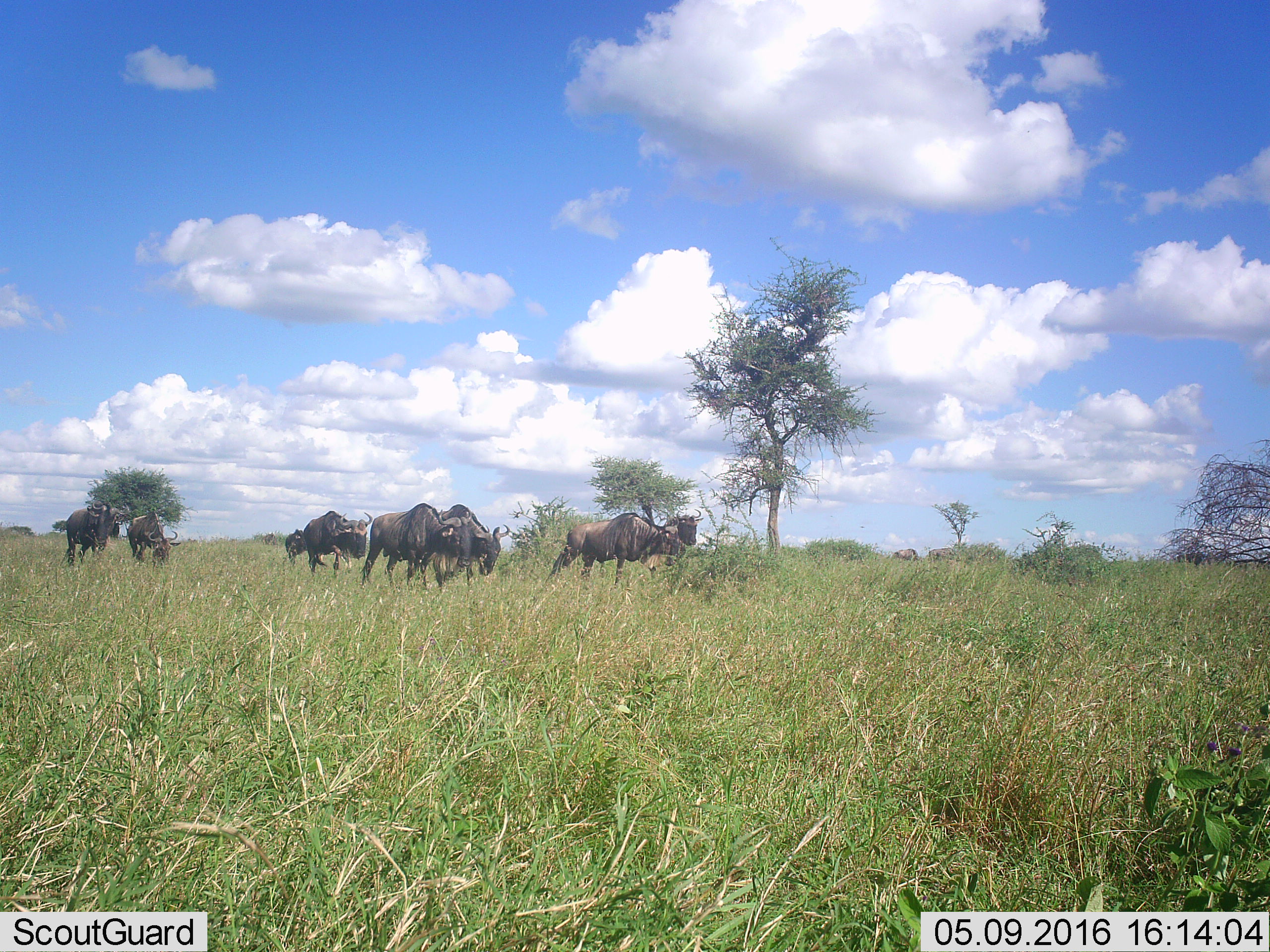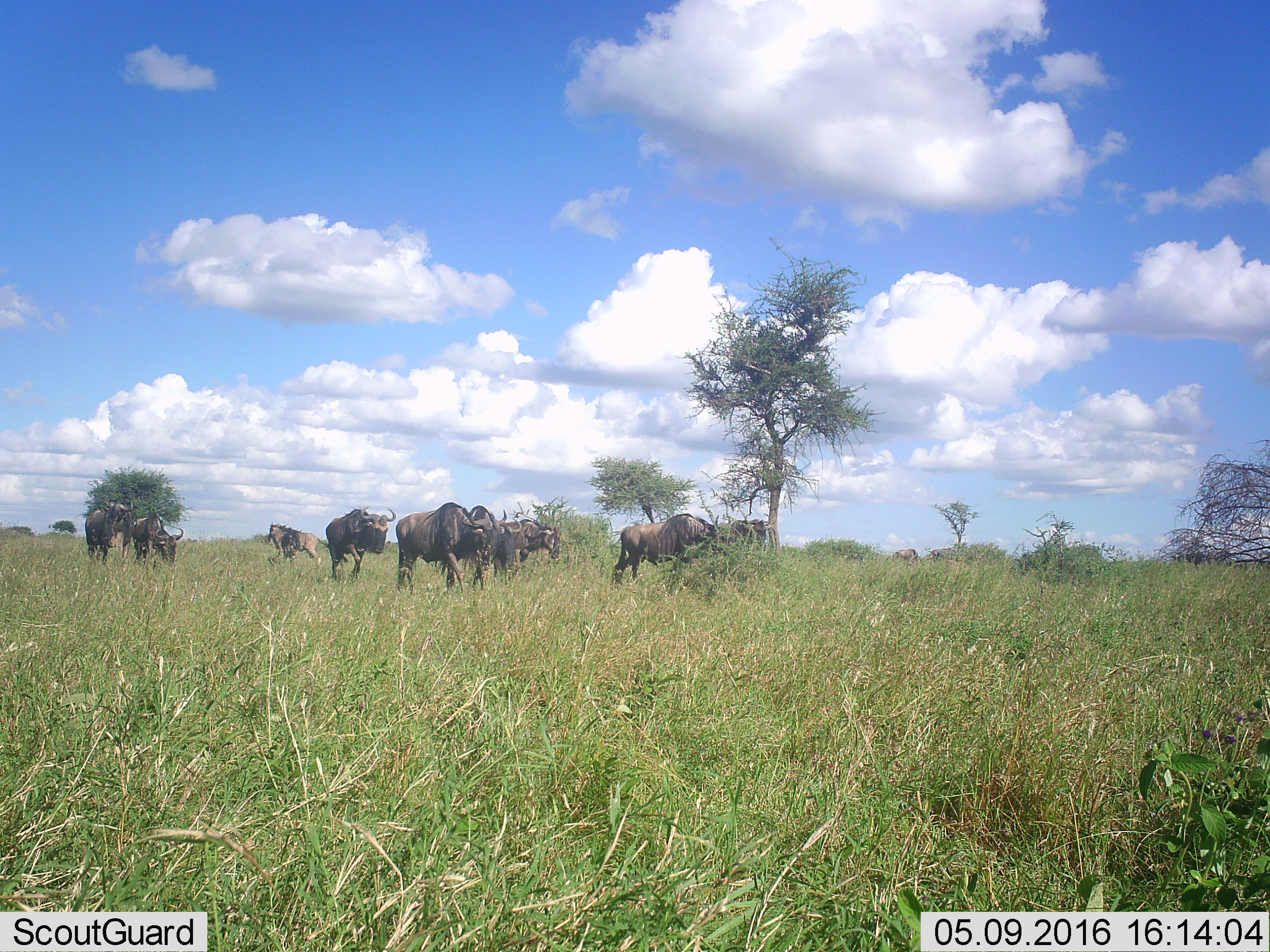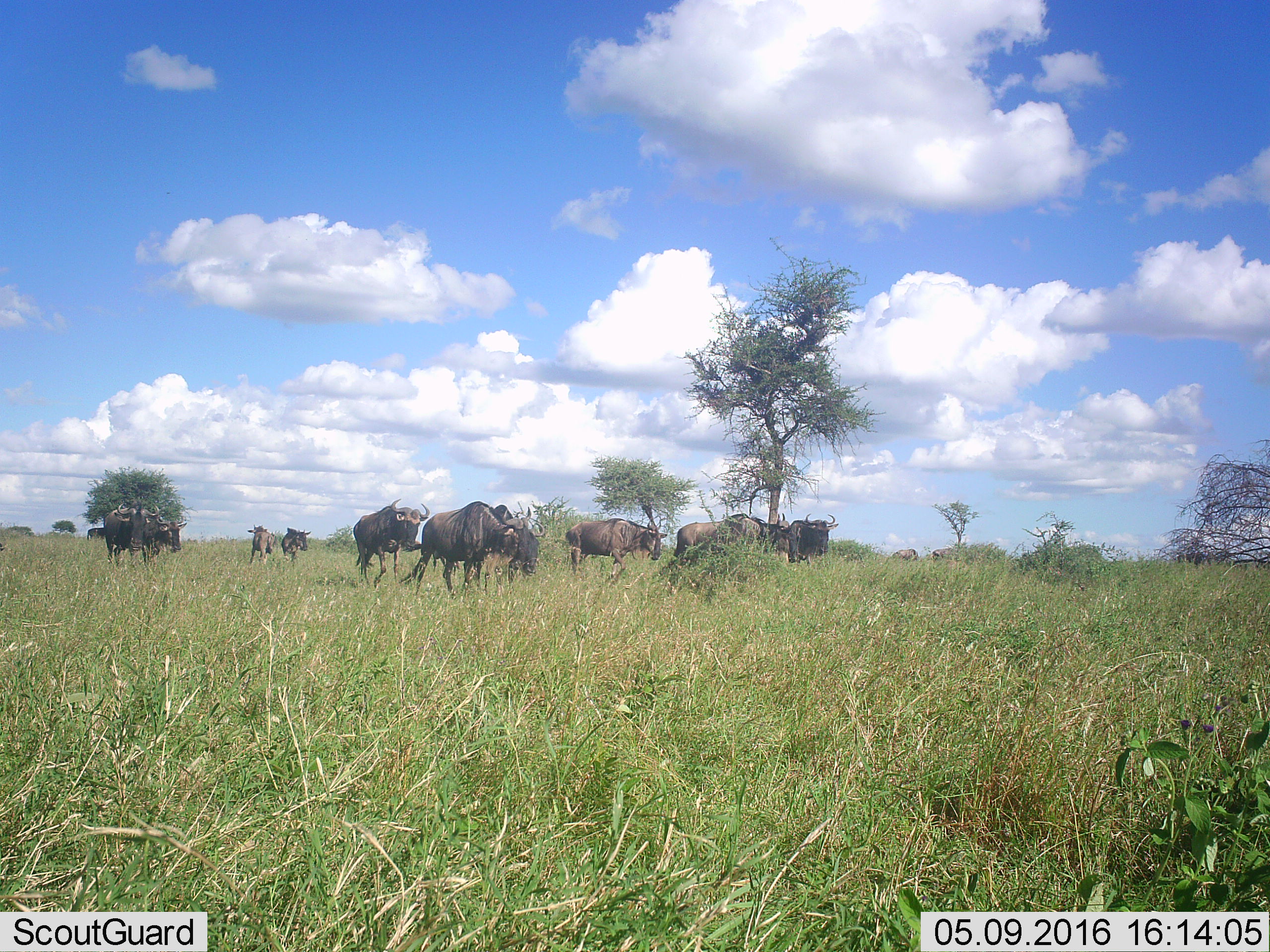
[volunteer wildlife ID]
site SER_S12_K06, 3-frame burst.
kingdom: Animalia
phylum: Chordata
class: Mammalia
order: Artiodactyla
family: Bovidae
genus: Connochaetes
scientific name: Connochaetes taurinus taurinus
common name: blue wildebeest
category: wildebeestblue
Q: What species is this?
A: Wildebeestblue (blue wildebeest) (Connochaetes taurinus taurinus).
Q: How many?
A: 10.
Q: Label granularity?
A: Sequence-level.